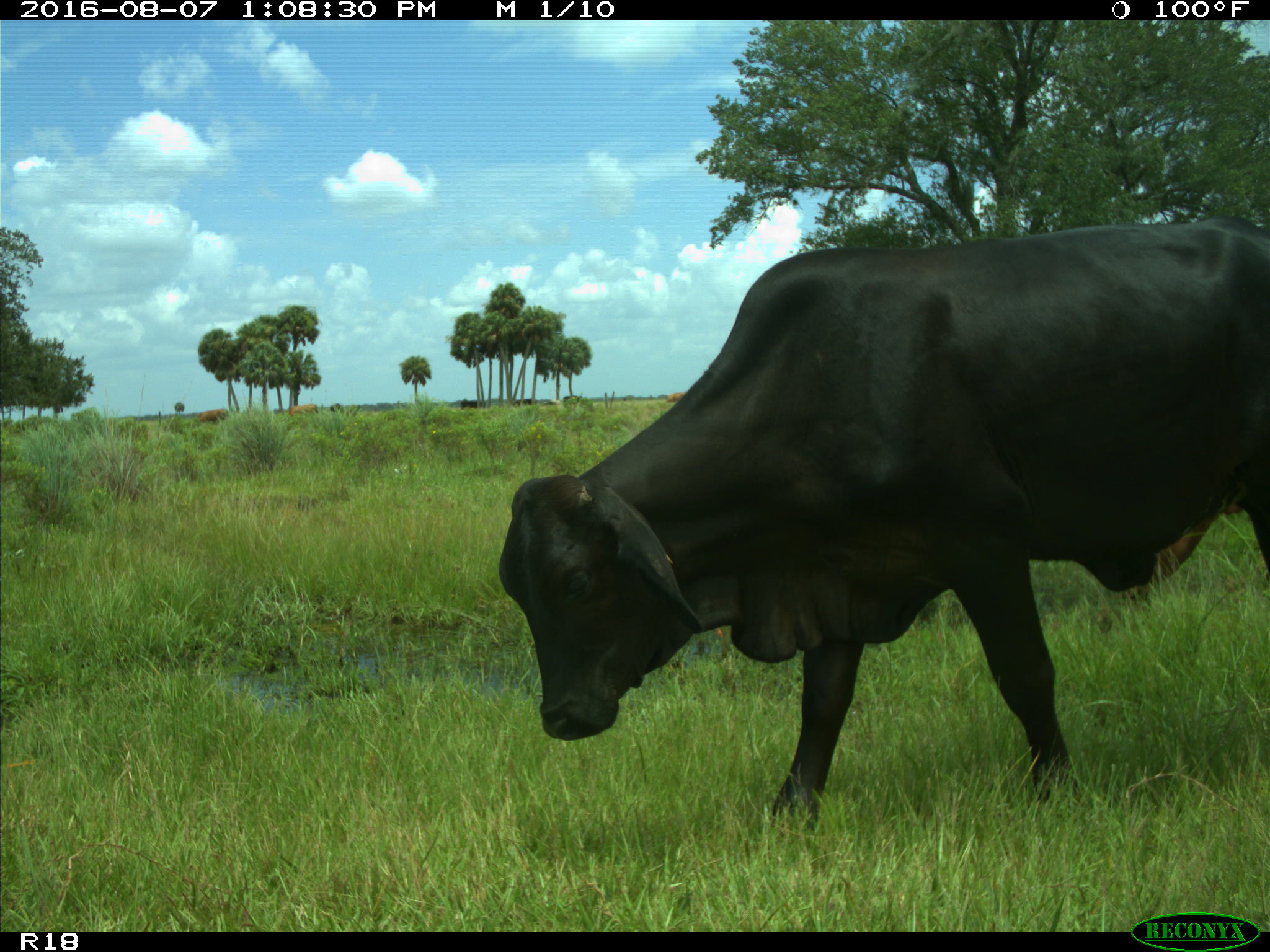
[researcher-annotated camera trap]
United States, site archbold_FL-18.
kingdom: Animalia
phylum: Chordata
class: Mammalia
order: Artiodactyla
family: Bovidae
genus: Bos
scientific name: Bos taurus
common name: domestic cow